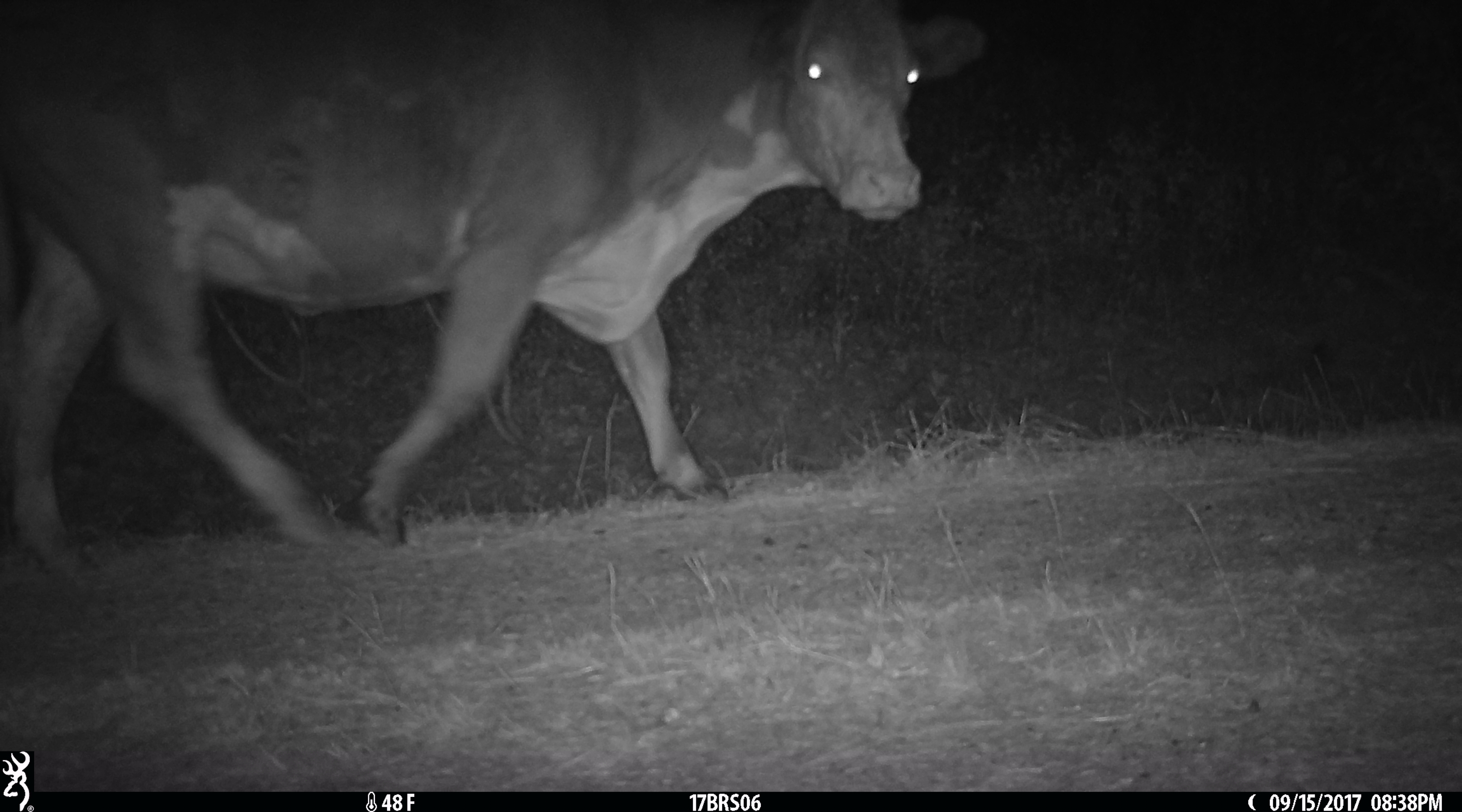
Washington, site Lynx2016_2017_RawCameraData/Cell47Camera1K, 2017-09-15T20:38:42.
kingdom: Animalia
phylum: Chordata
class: Mammalia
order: Artiodactyla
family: Bovidae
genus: Bos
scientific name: Bos taurus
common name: domestic cattle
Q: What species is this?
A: Domestic cattle (Bos taurus).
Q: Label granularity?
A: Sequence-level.